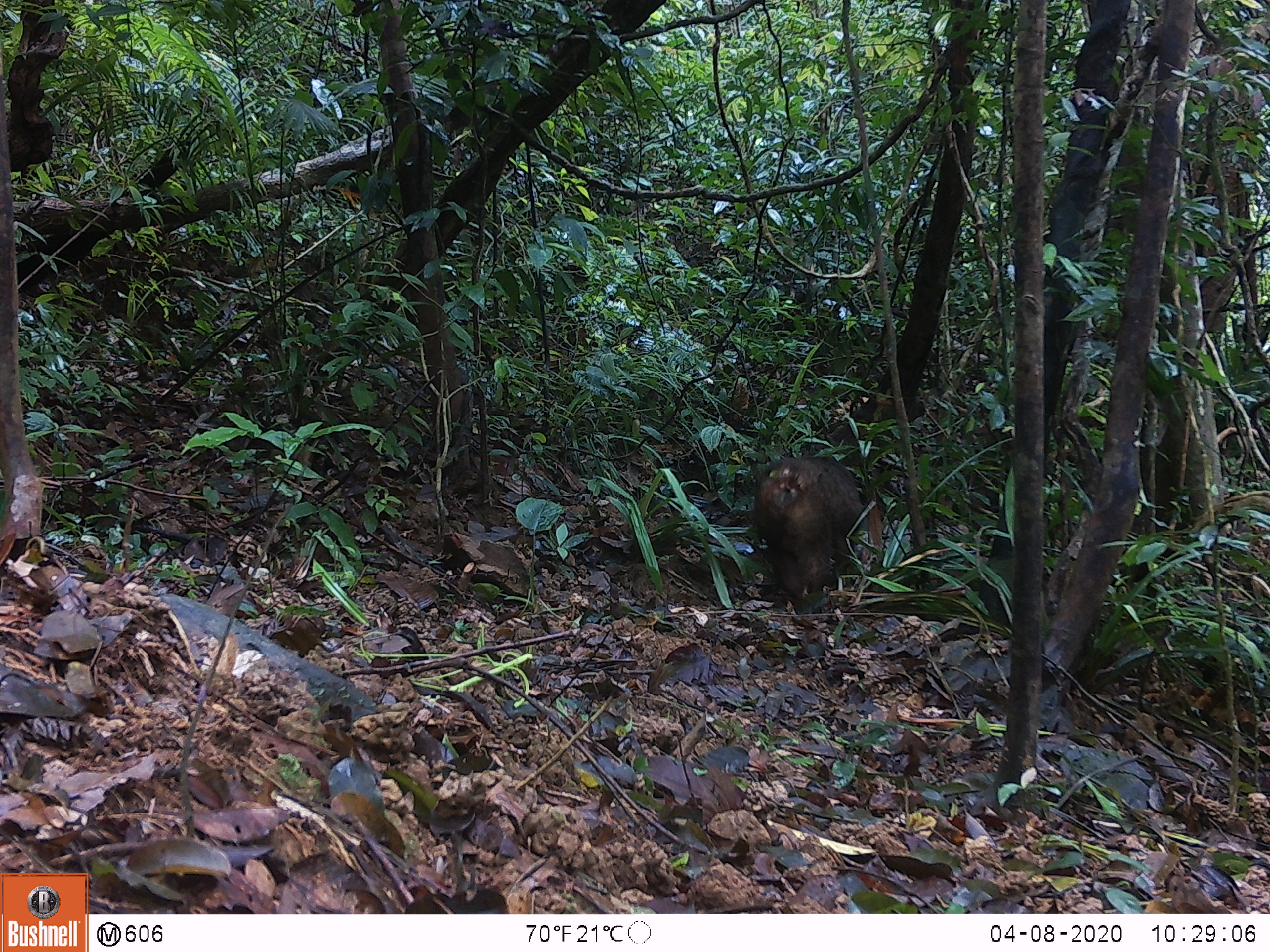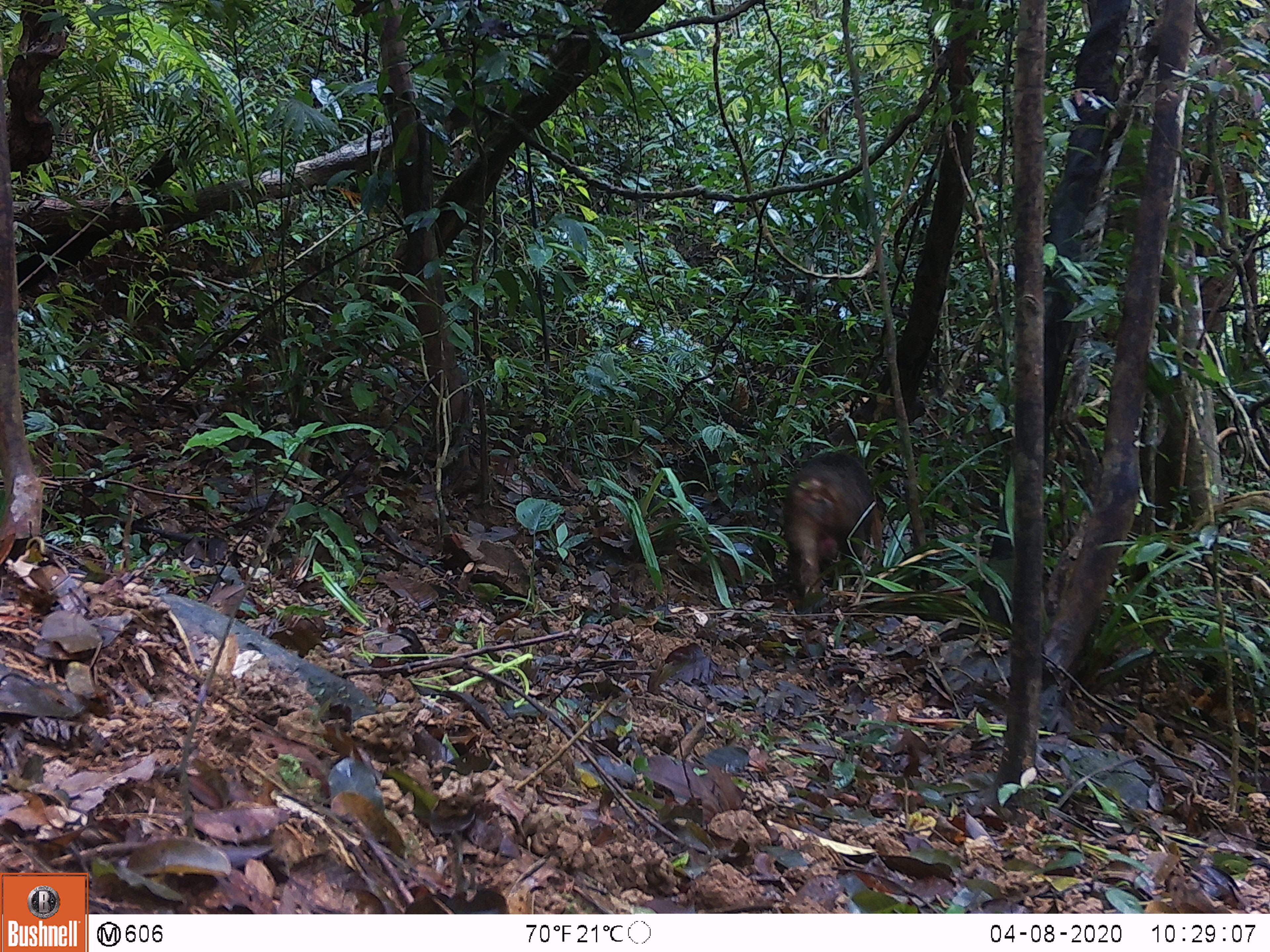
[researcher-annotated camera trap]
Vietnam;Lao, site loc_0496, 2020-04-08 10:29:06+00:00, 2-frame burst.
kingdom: Animalia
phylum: Chordata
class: Mammalia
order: Primates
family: Cercopithecidae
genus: Macaca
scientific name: Macaca arctoides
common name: stump-tailed macaque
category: stump tailed macaque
Stump tailed macaque (stump-tailed macaque) (Macaca arctoides). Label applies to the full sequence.